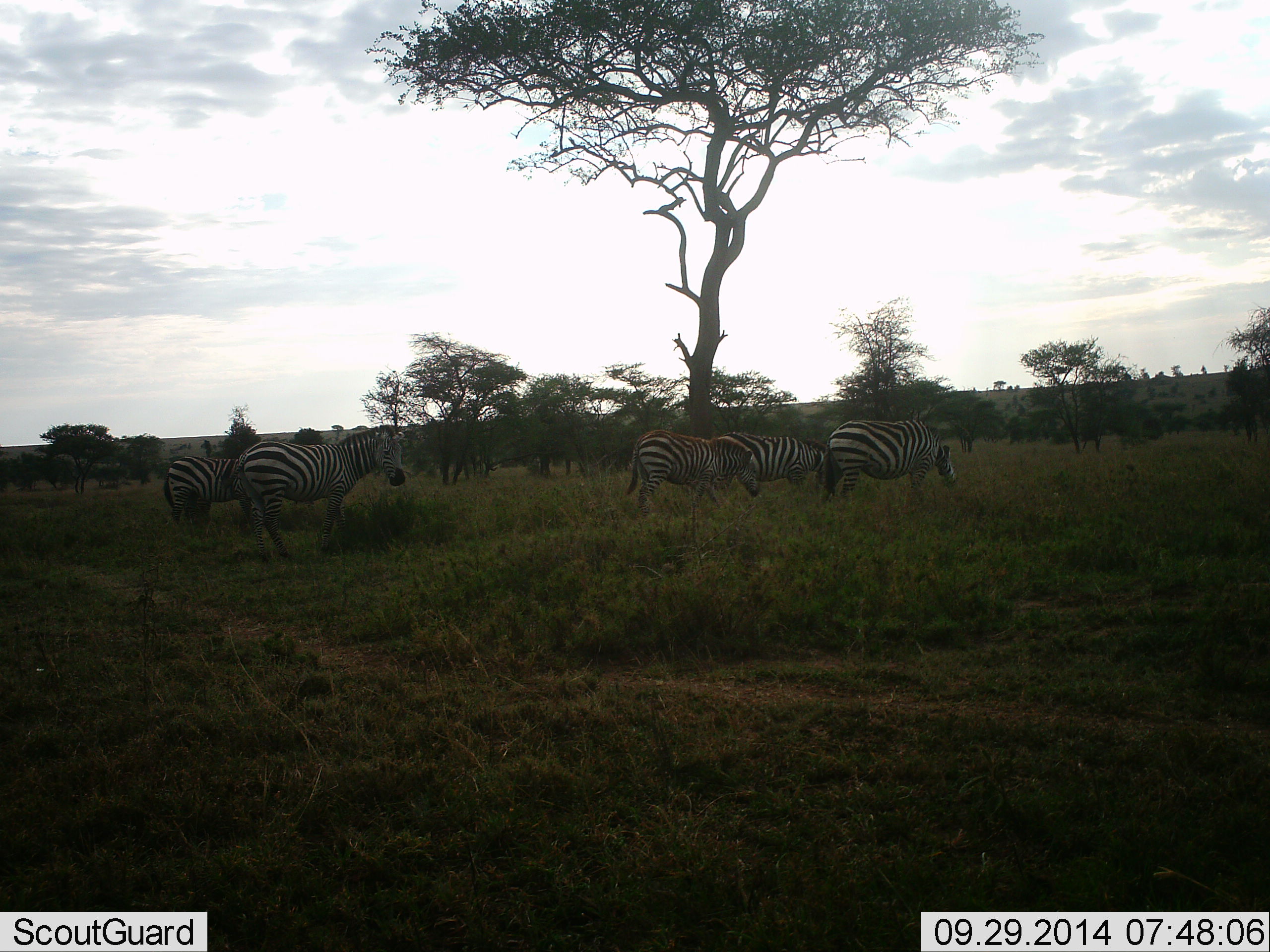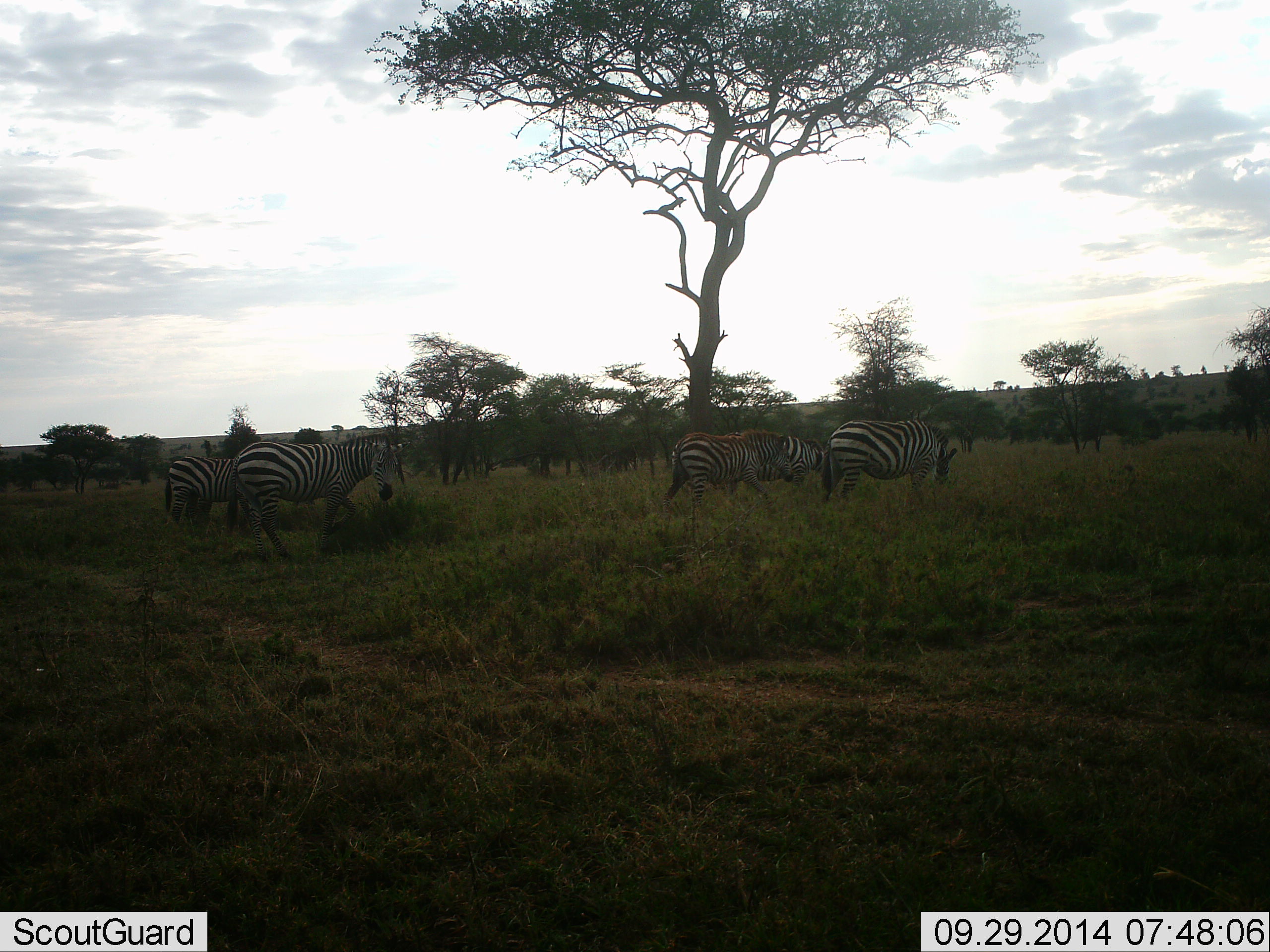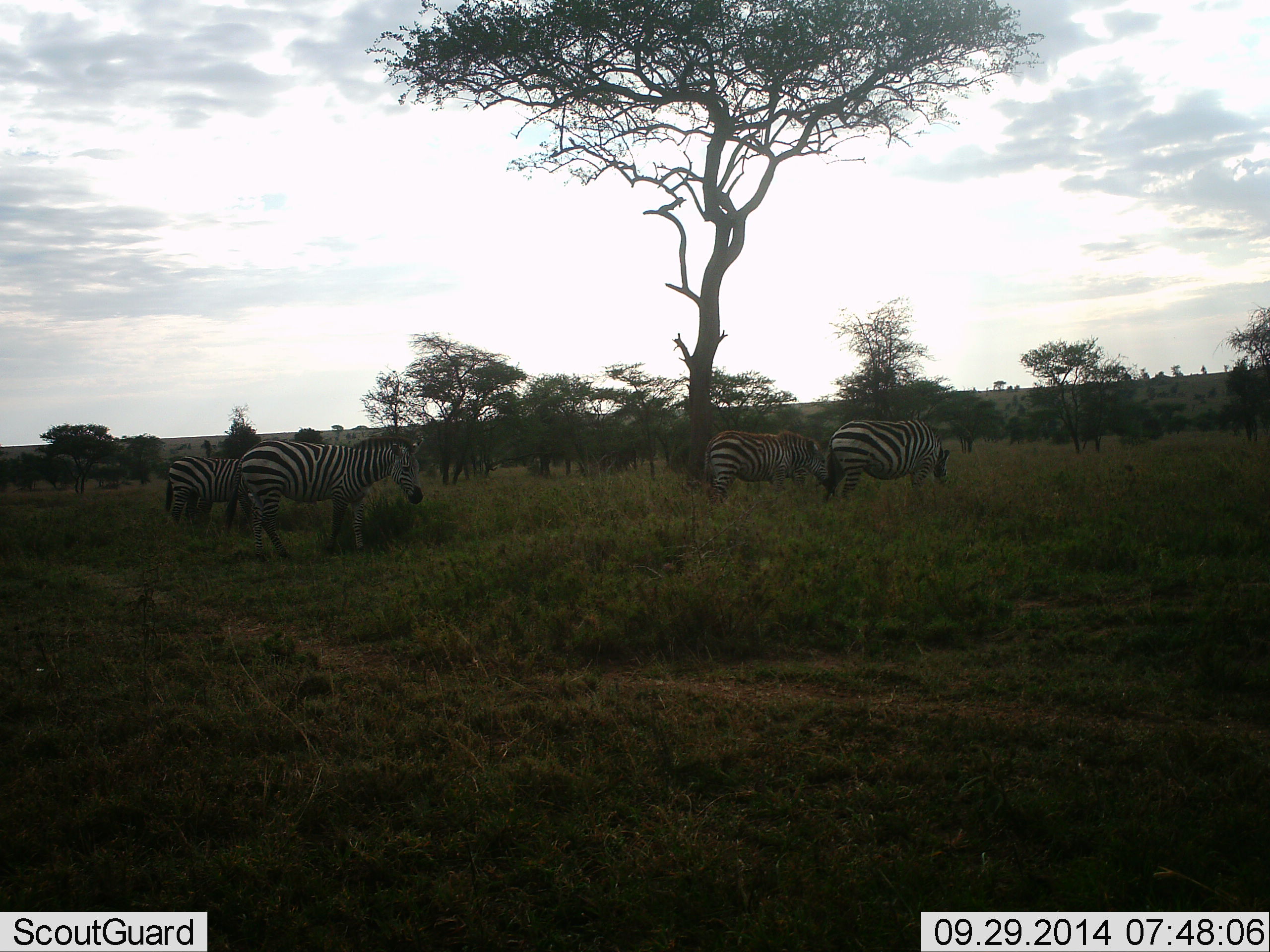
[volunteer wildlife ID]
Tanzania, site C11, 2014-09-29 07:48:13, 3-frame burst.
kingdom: Animalia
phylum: Chordata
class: Mammalia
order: Perissodactyla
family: Equidae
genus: Equus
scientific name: Equus quagga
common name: plains zebra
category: zebra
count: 5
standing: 40%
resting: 0%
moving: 80%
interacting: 0%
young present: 10%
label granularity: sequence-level